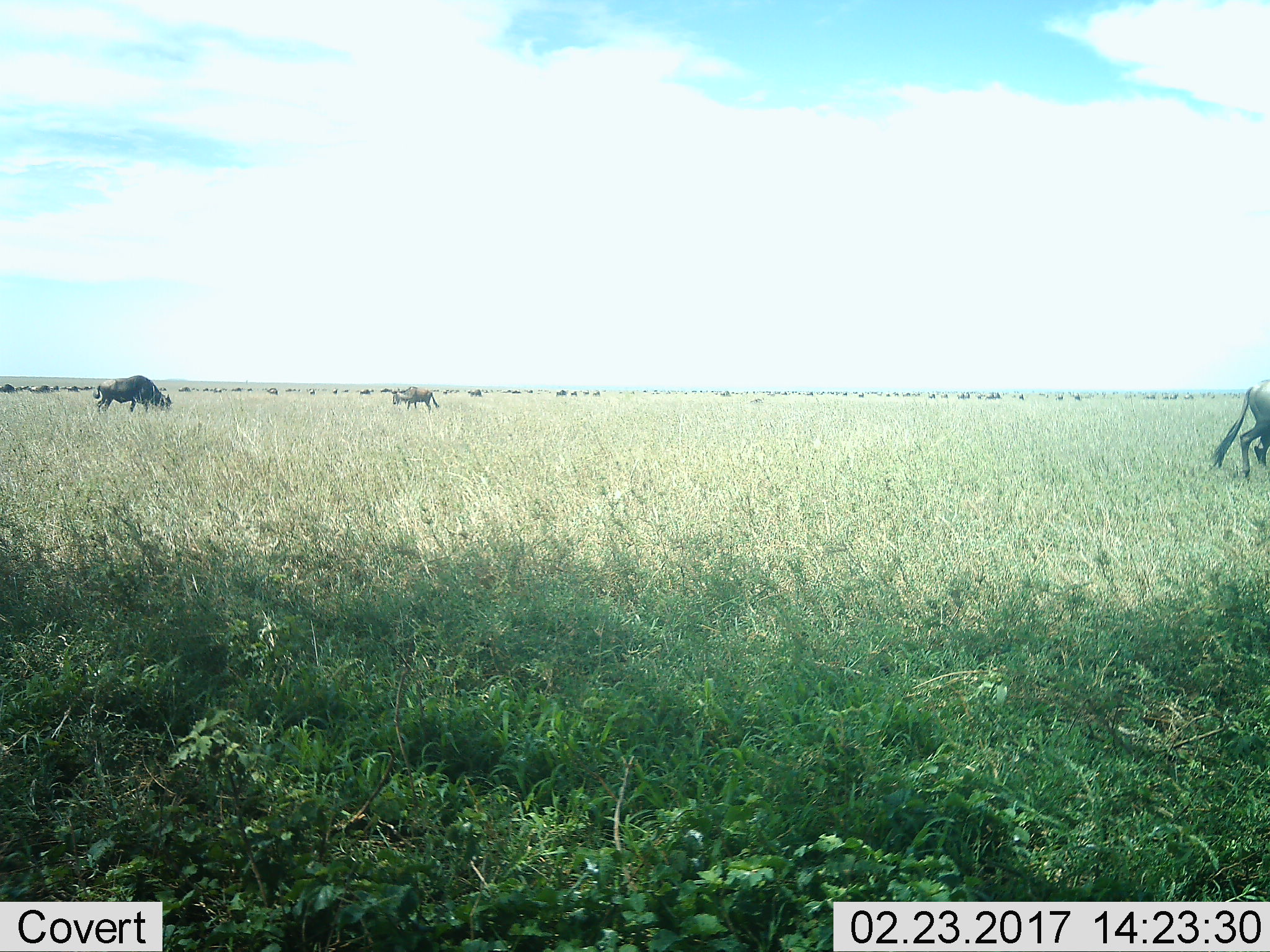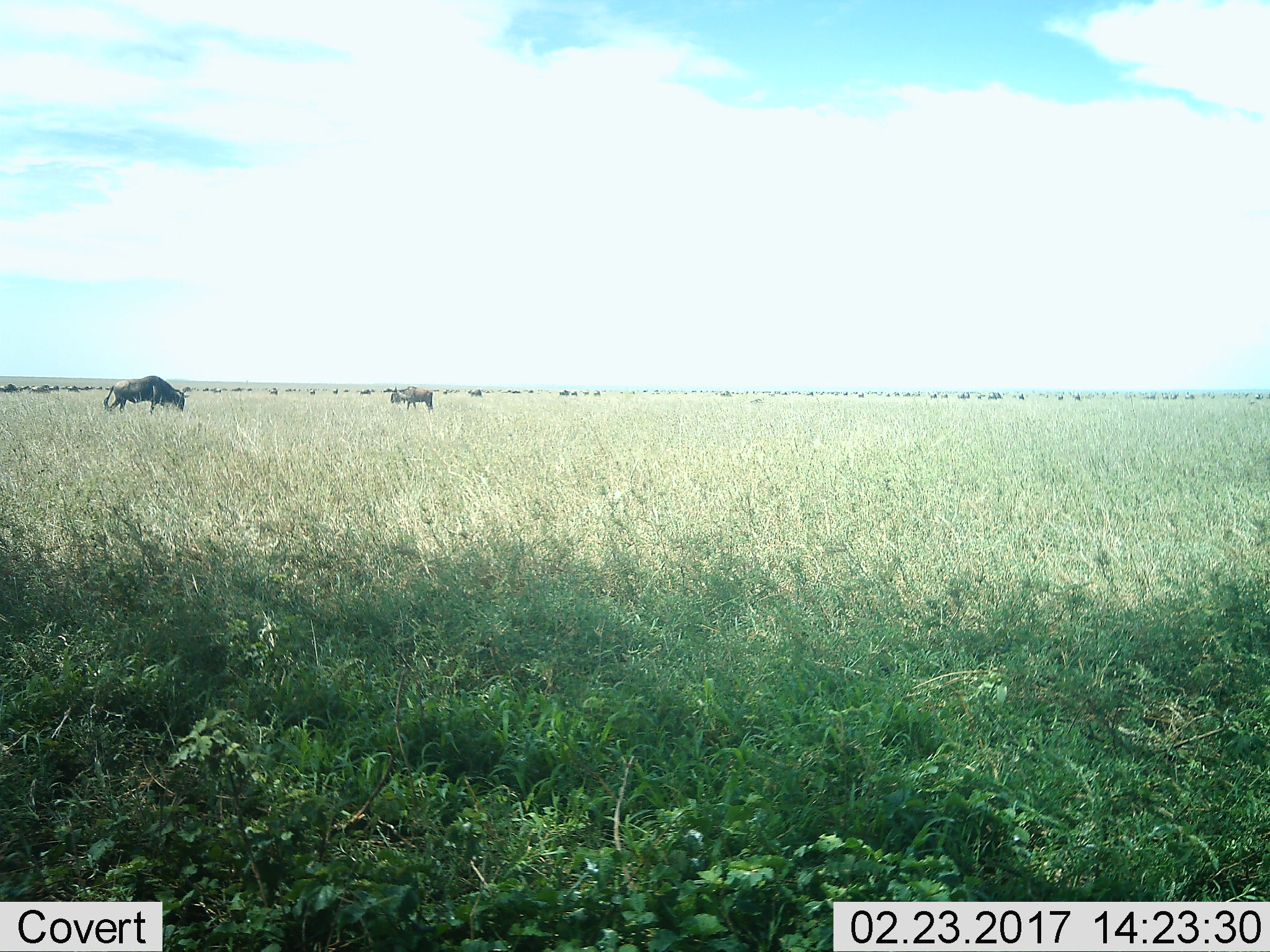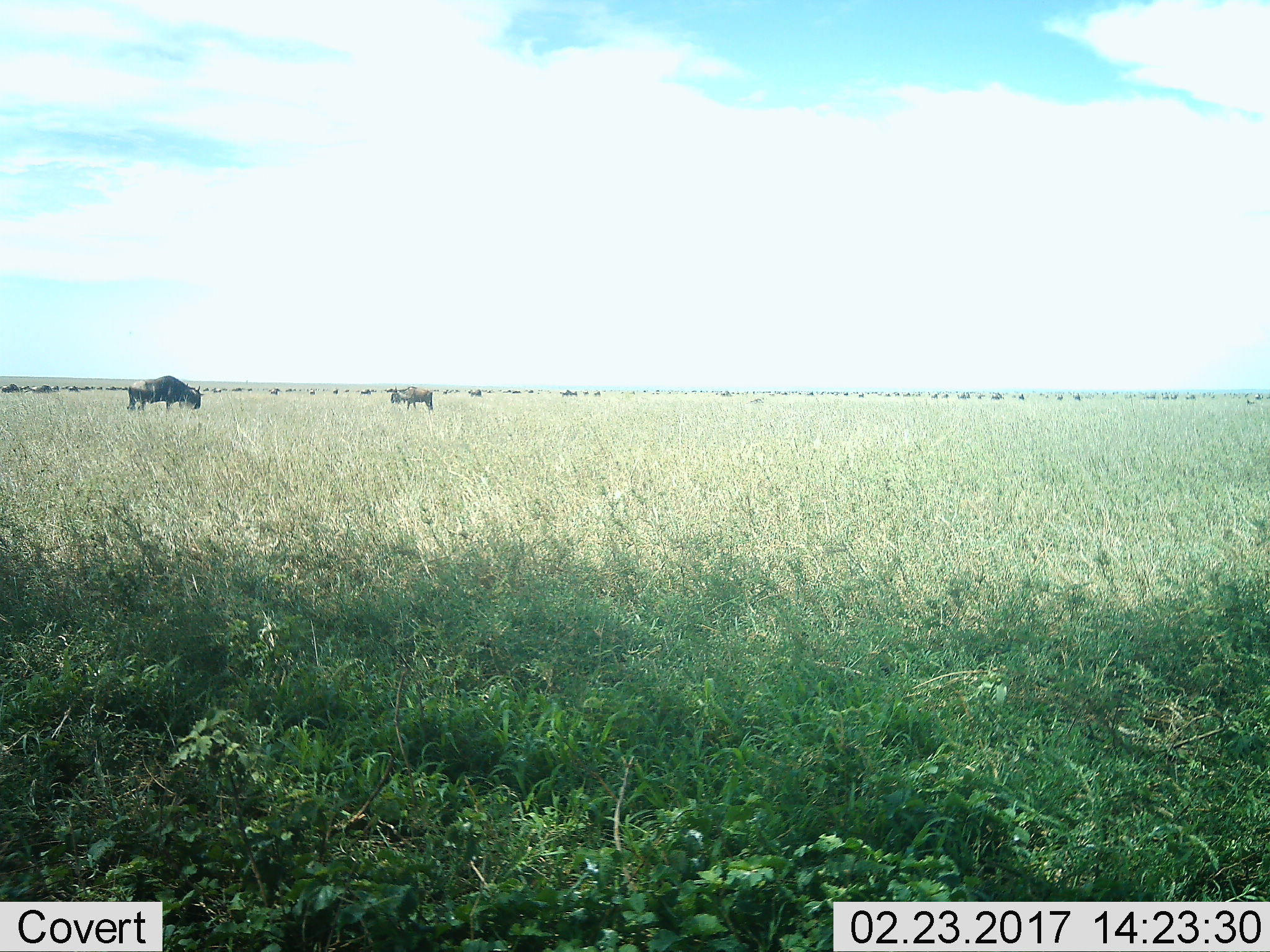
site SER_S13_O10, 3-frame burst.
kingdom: Animalia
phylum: Chordata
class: Mammalia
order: Artiodactyla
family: Bovidae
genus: Connochaetes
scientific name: Connochaetes taurinus taurinus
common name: blue wildebeest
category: wildebeestblue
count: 51+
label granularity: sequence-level